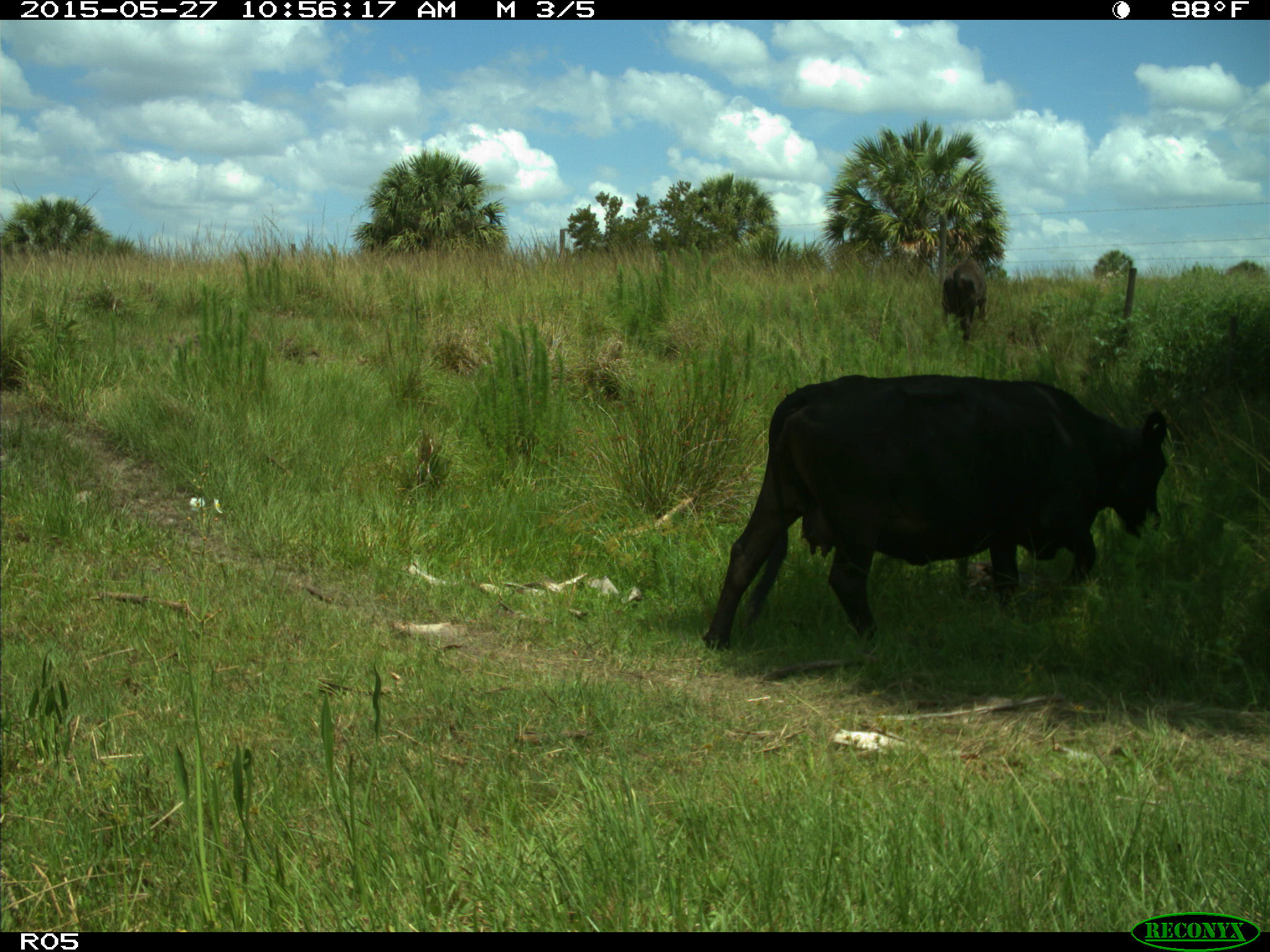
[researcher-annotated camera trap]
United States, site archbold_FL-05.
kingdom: Animalia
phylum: Chordata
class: Mammalia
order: Artiodactyla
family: Bovidae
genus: Bos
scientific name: Bos taurus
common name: domestic cow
Bos taurus (domestic cow).